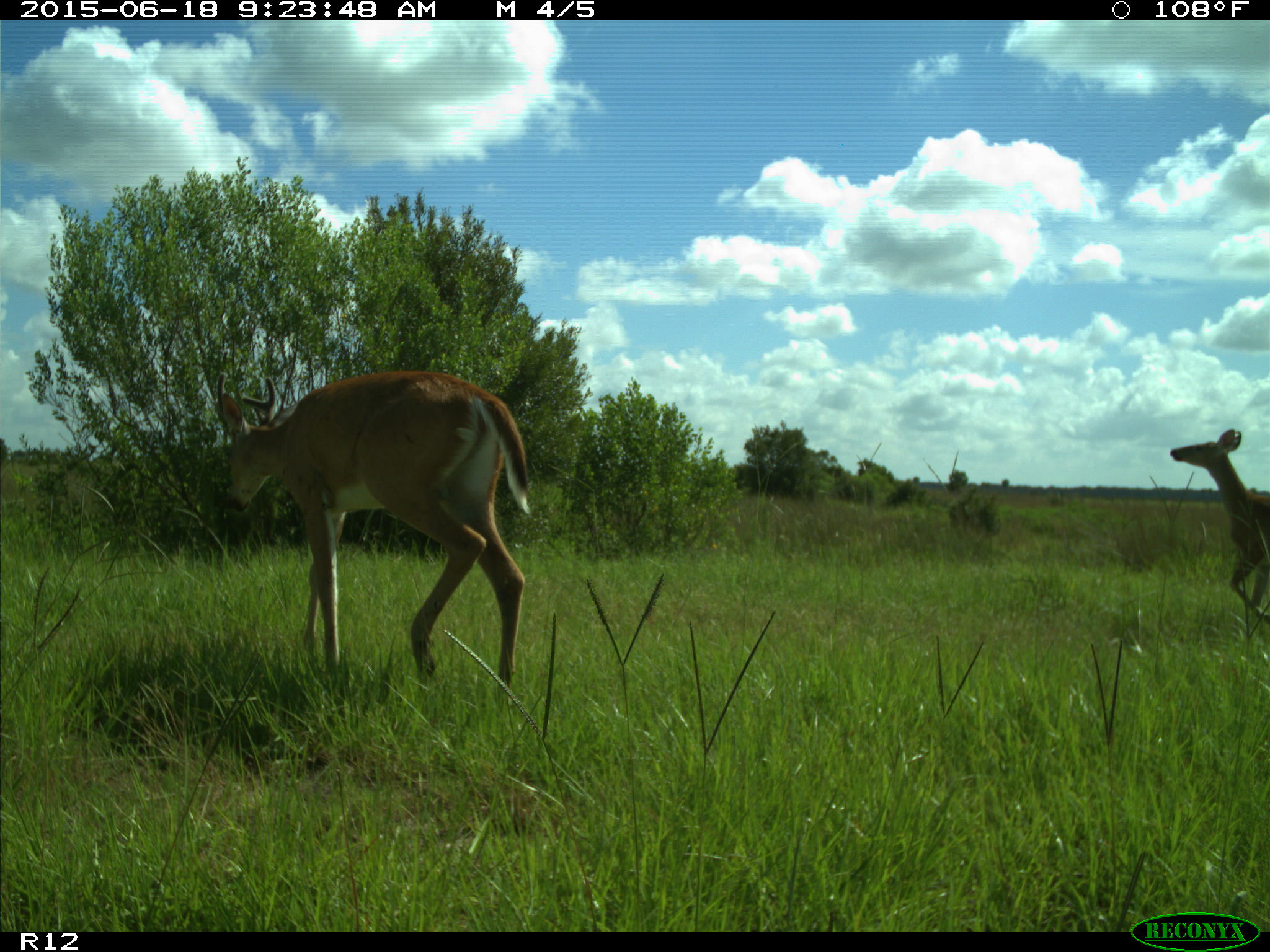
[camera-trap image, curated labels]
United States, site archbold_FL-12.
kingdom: Animalia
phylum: Chordata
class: Mammalia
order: Artiodactyla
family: Cervidae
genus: Odocoileus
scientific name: Odocoileus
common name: deer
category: unidentified deer